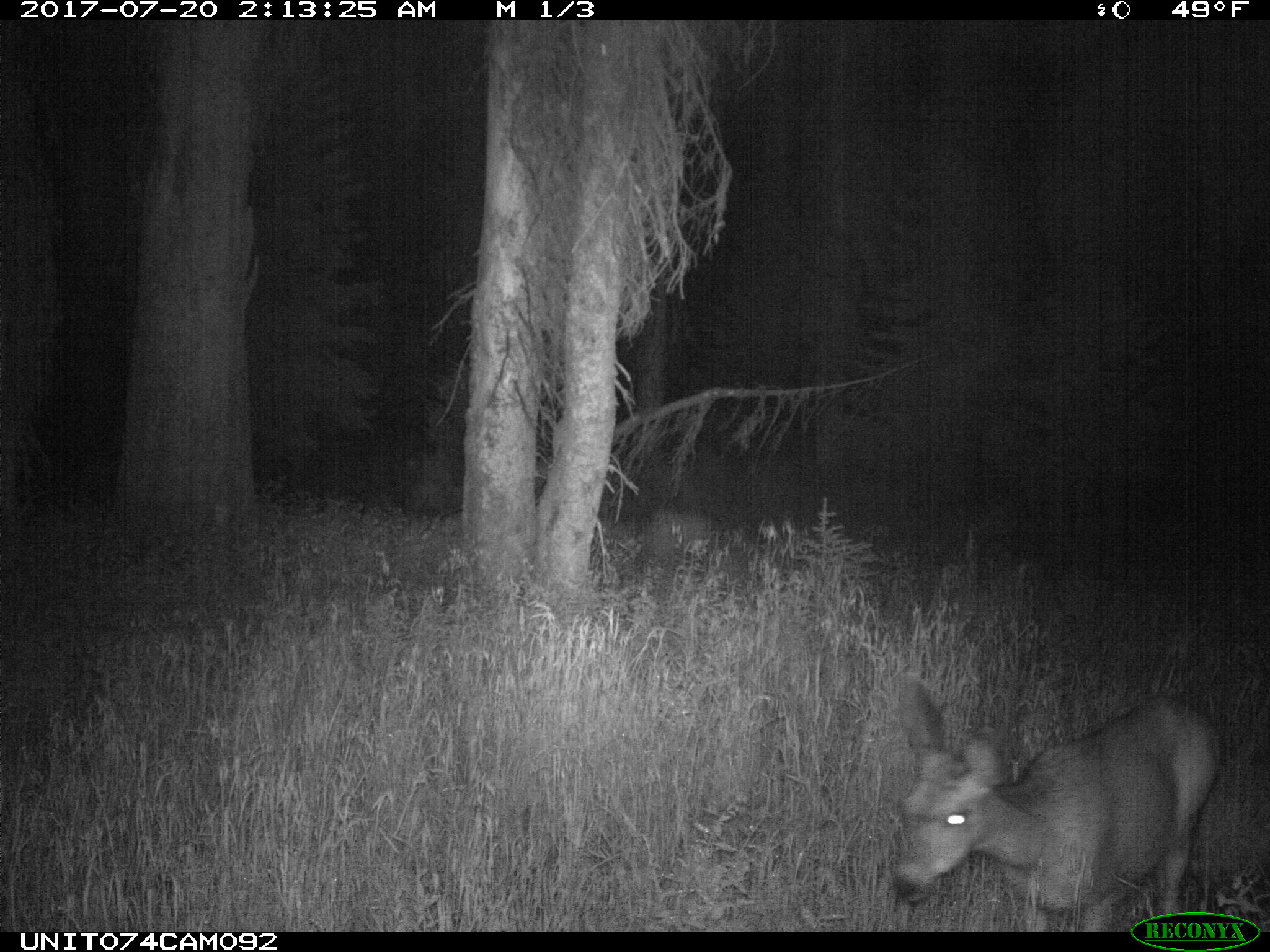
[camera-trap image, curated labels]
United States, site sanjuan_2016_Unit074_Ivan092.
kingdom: Animalia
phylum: Chordata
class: Mammalia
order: Artiodactyla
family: Cervidae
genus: Odocoileus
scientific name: Odocoileus hemionus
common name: mule deer